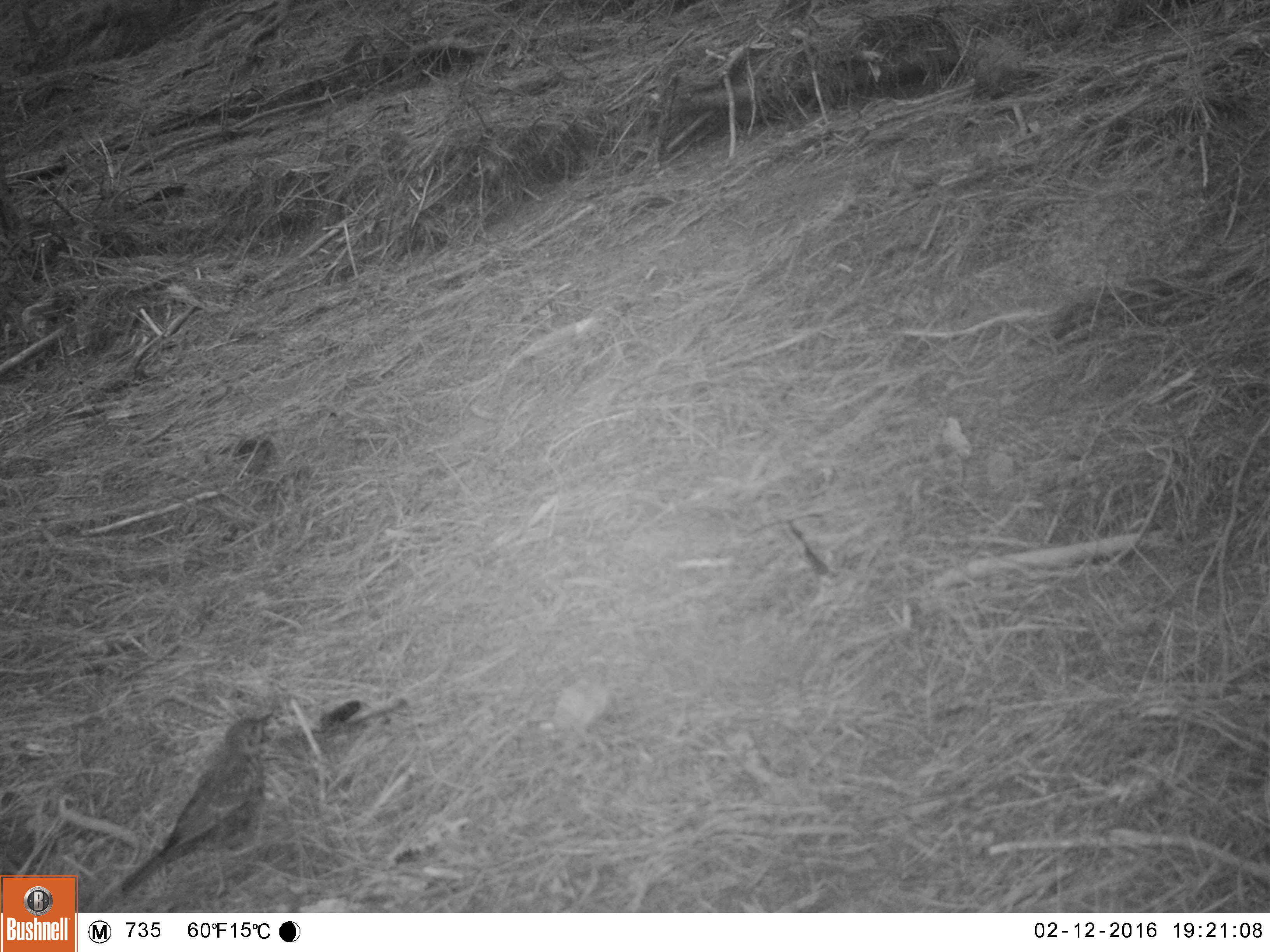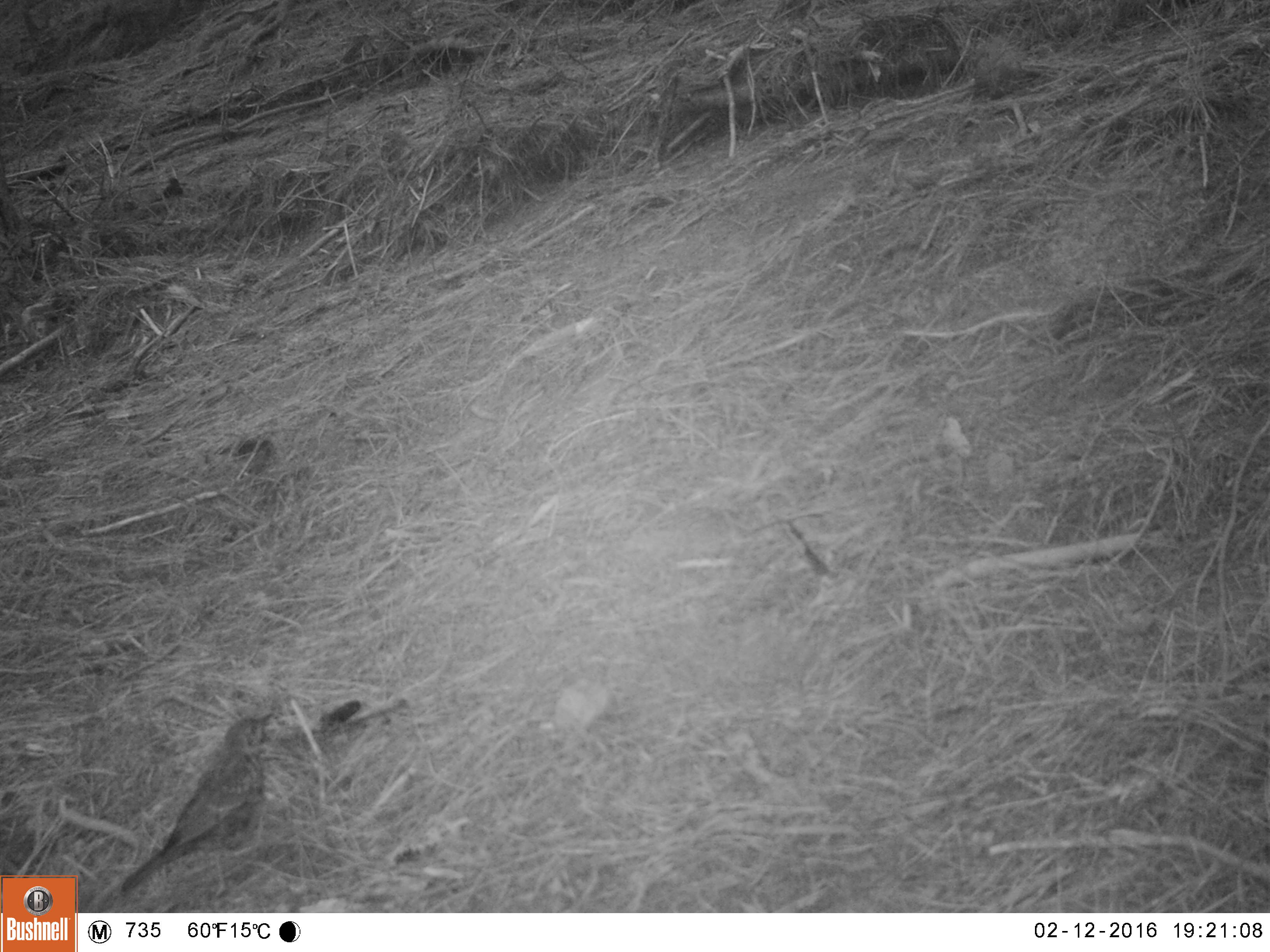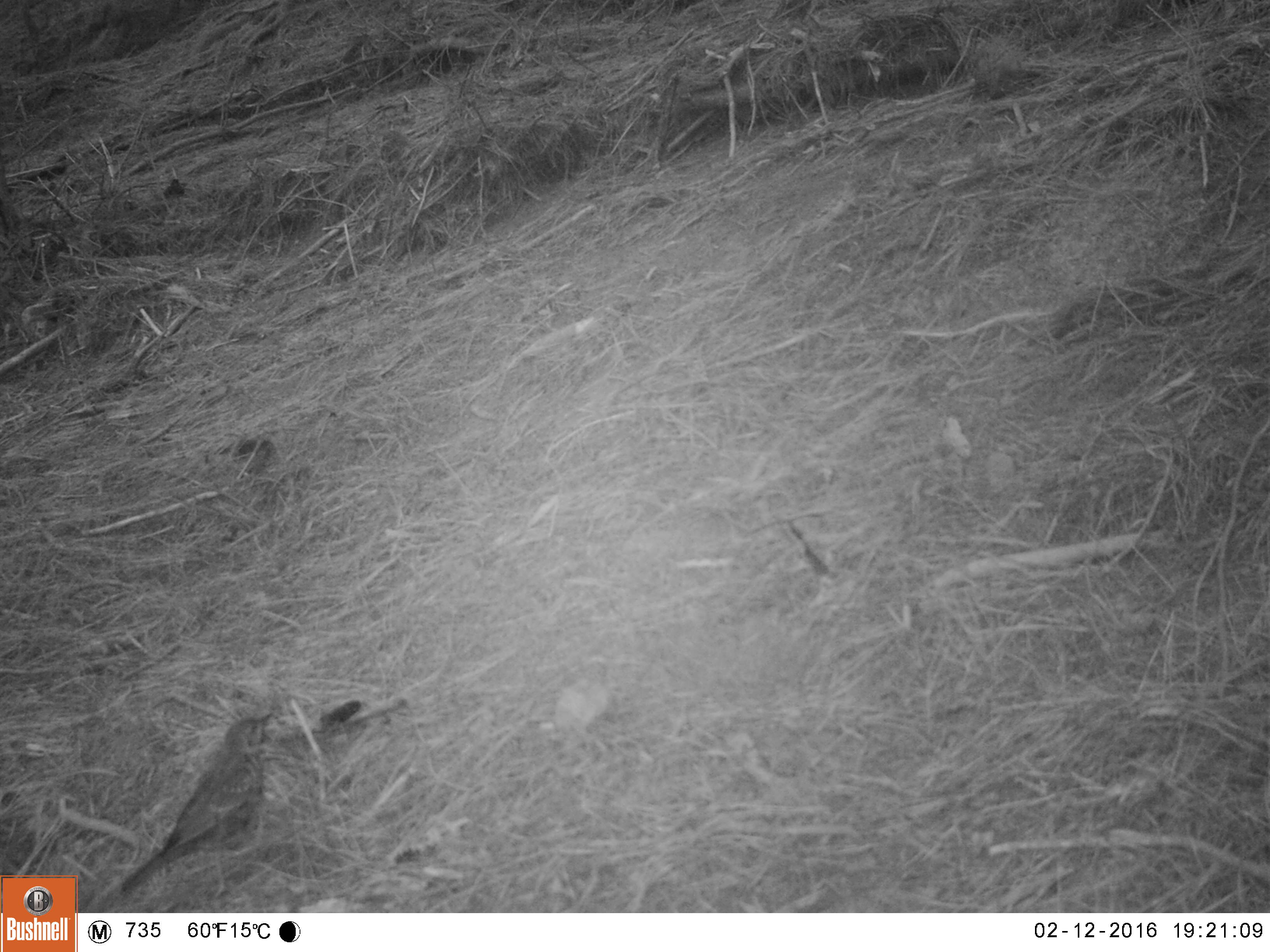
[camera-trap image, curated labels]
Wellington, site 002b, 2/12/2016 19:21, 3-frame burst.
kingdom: Animalia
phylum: Chordata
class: Aves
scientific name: Aves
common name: bird